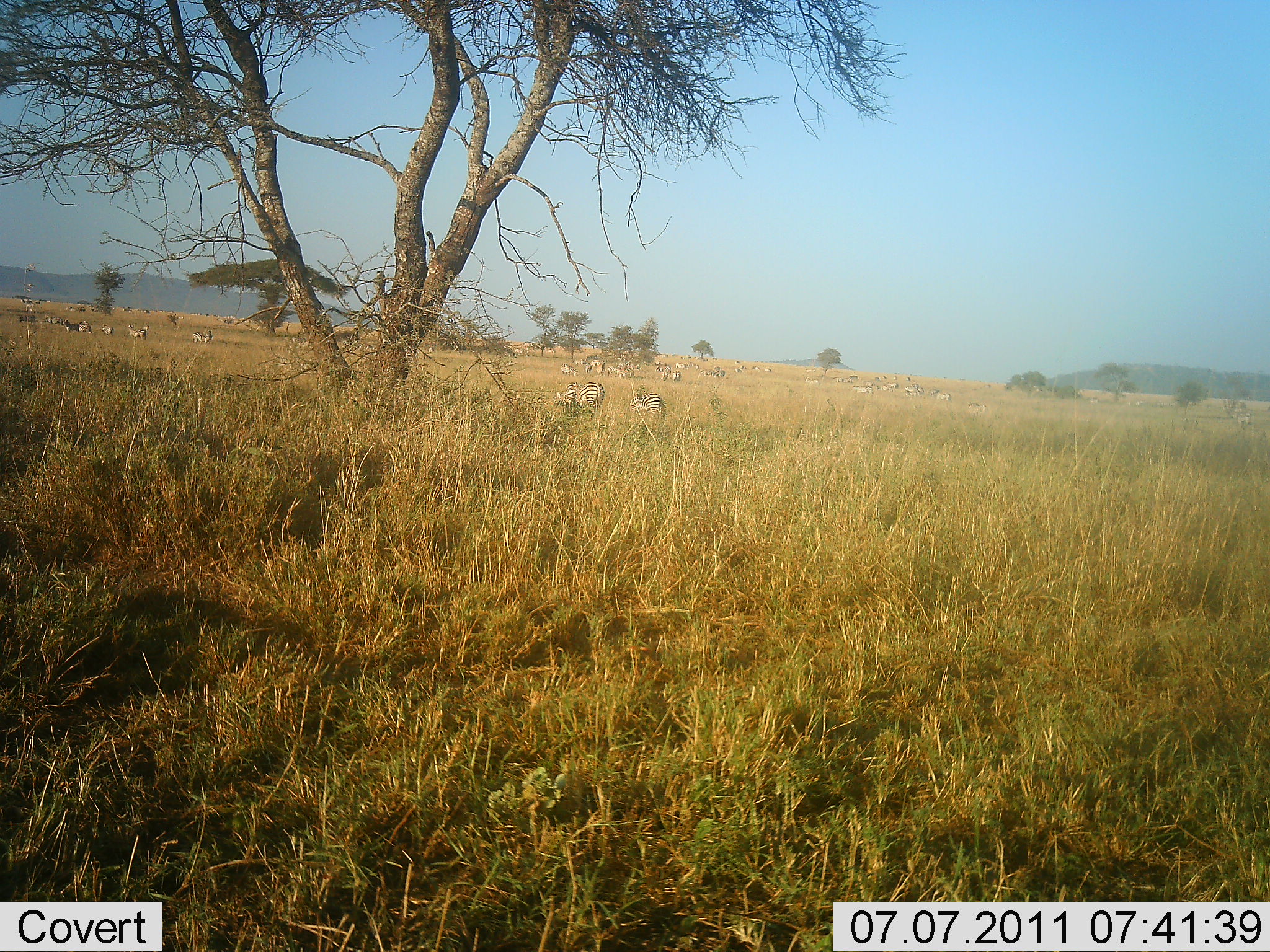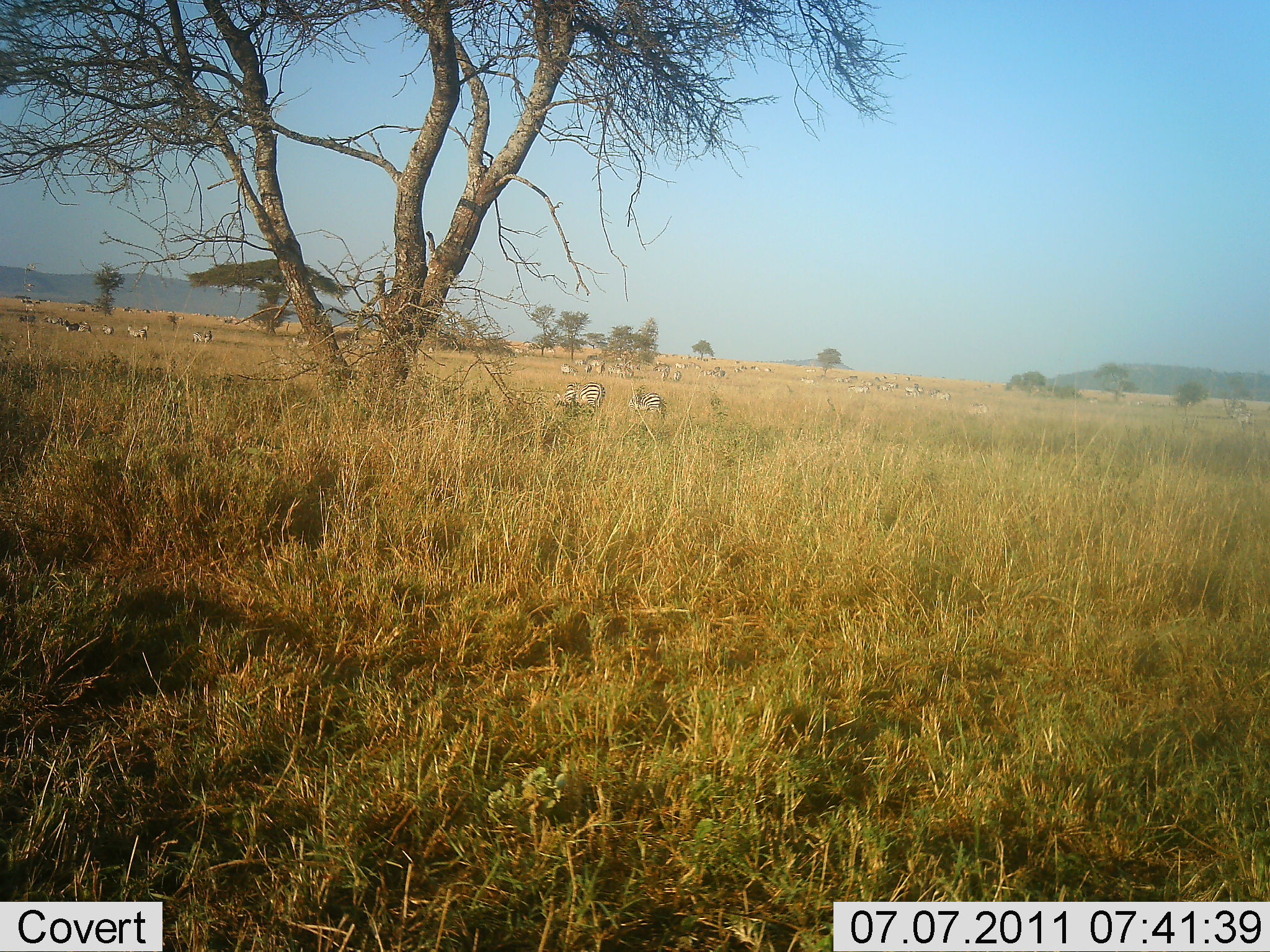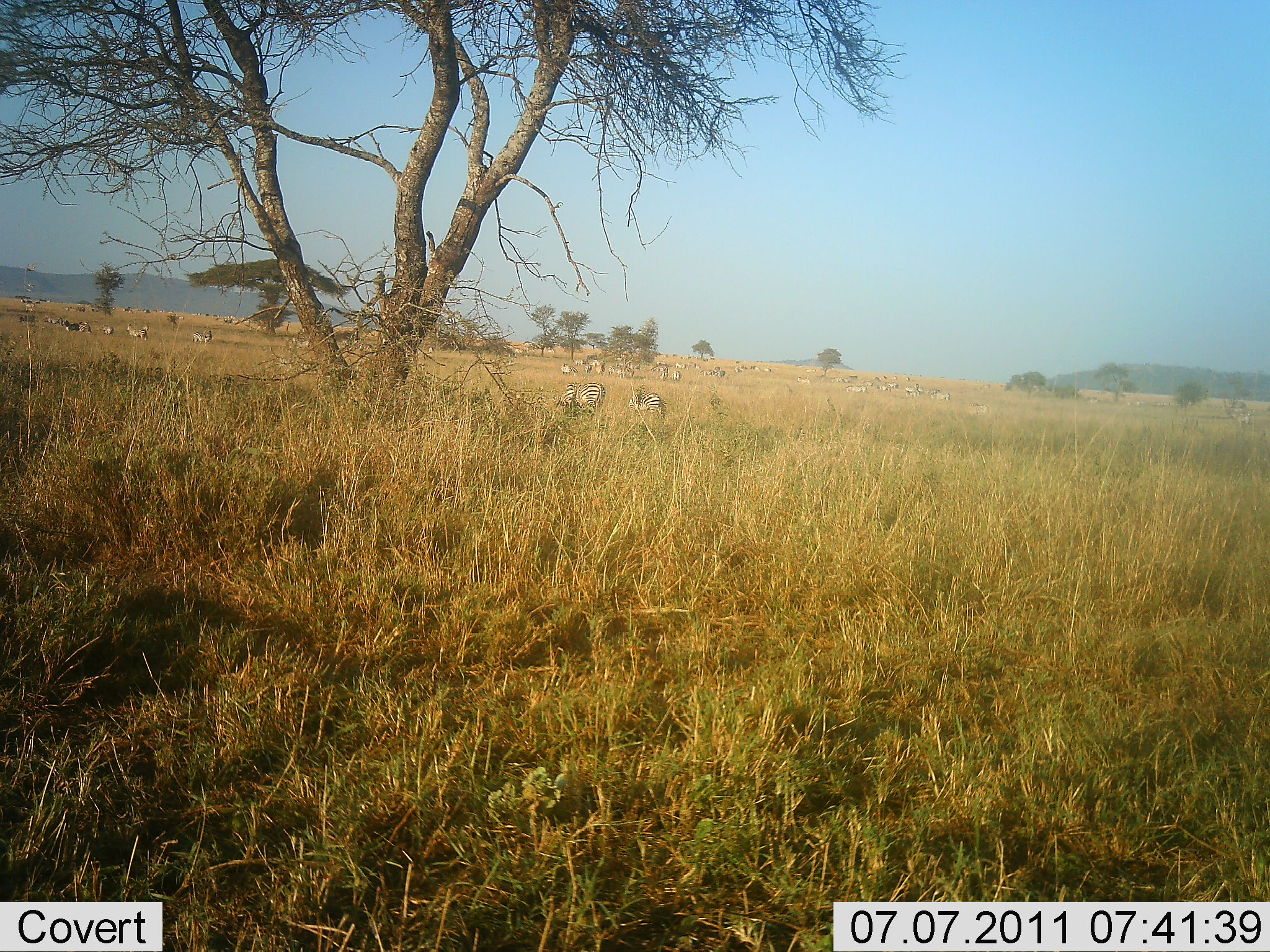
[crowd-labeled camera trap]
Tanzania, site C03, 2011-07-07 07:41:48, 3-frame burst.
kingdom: Animalia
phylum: Chordata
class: Mammalia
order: Perissodactyla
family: Equidae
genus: Equus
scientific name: Equus quagga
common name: plains zebra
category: zebra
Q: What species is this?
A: Zebra (plains zebra) (Equus quagga).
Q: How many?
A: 11-50.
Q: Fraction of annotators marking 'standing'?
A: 50%.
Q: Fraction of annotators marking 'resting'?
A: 0%.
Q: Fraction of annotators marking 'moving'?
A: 20%.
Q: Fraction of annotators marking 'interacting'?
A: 0%.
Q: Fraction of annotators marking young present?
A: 0%.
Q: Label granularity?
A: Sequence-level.